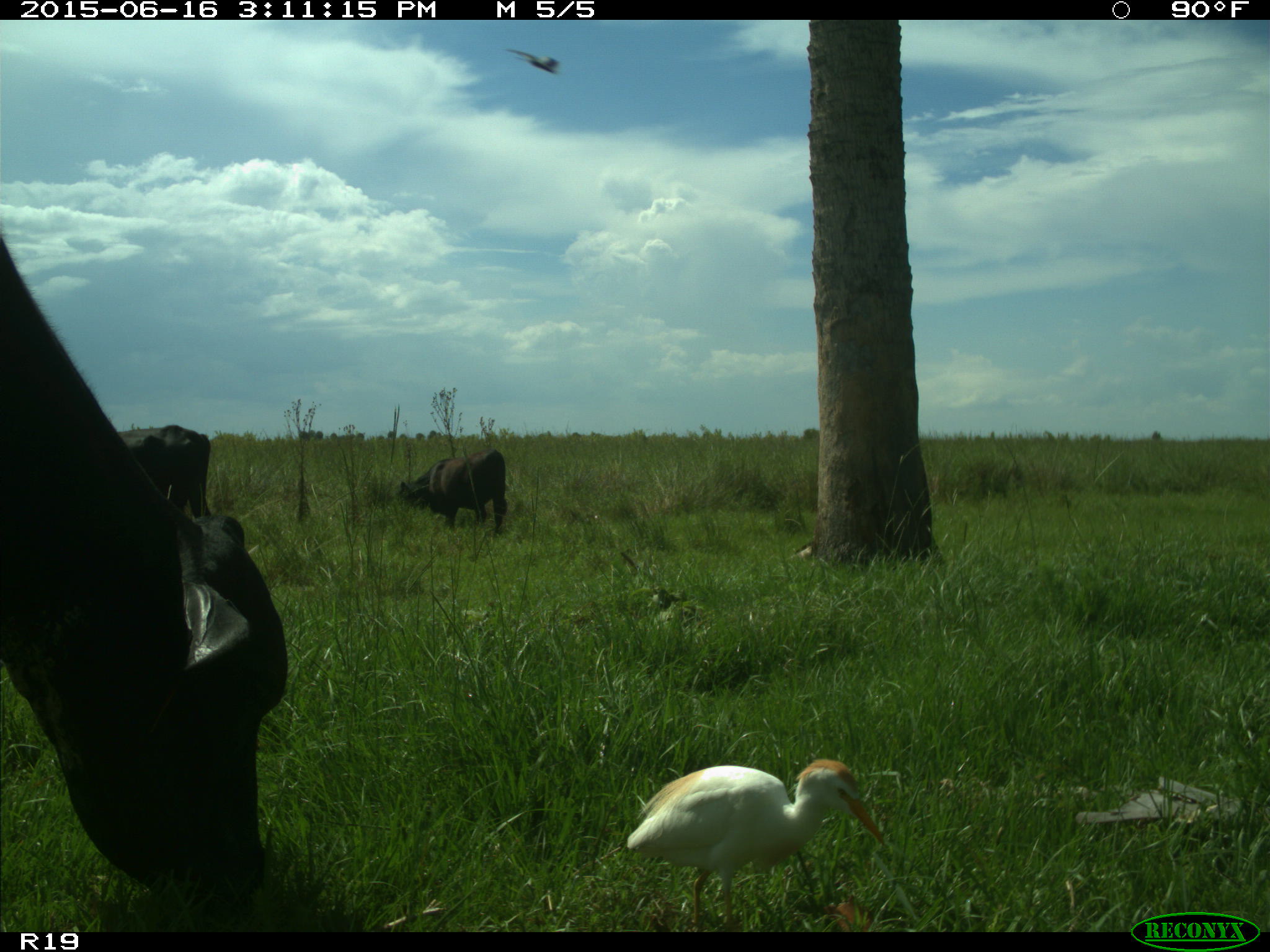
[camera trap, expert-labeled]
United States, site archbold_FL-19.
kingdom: Animalia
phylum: Chordata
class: Mammalia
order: Artiodactyla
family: Bovidae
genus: Bos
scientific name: Bos taurus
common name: domestic cow